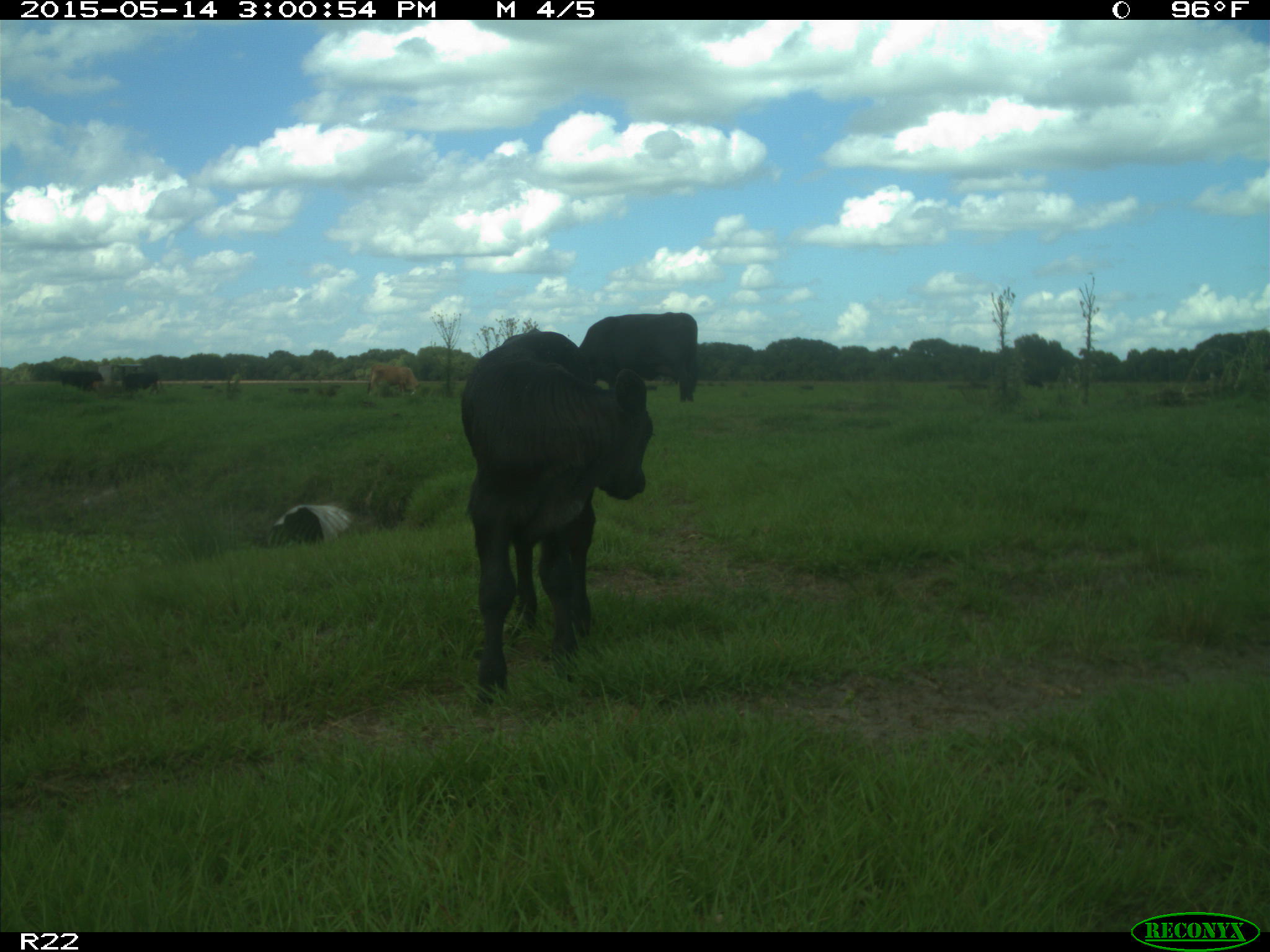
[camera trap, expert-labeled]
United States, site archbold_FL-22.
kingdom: Animalia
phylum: Chordata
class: Mammalia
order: Artiodactyla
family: Bovidae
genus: Bos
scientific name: Bos taurus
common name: domestic cow